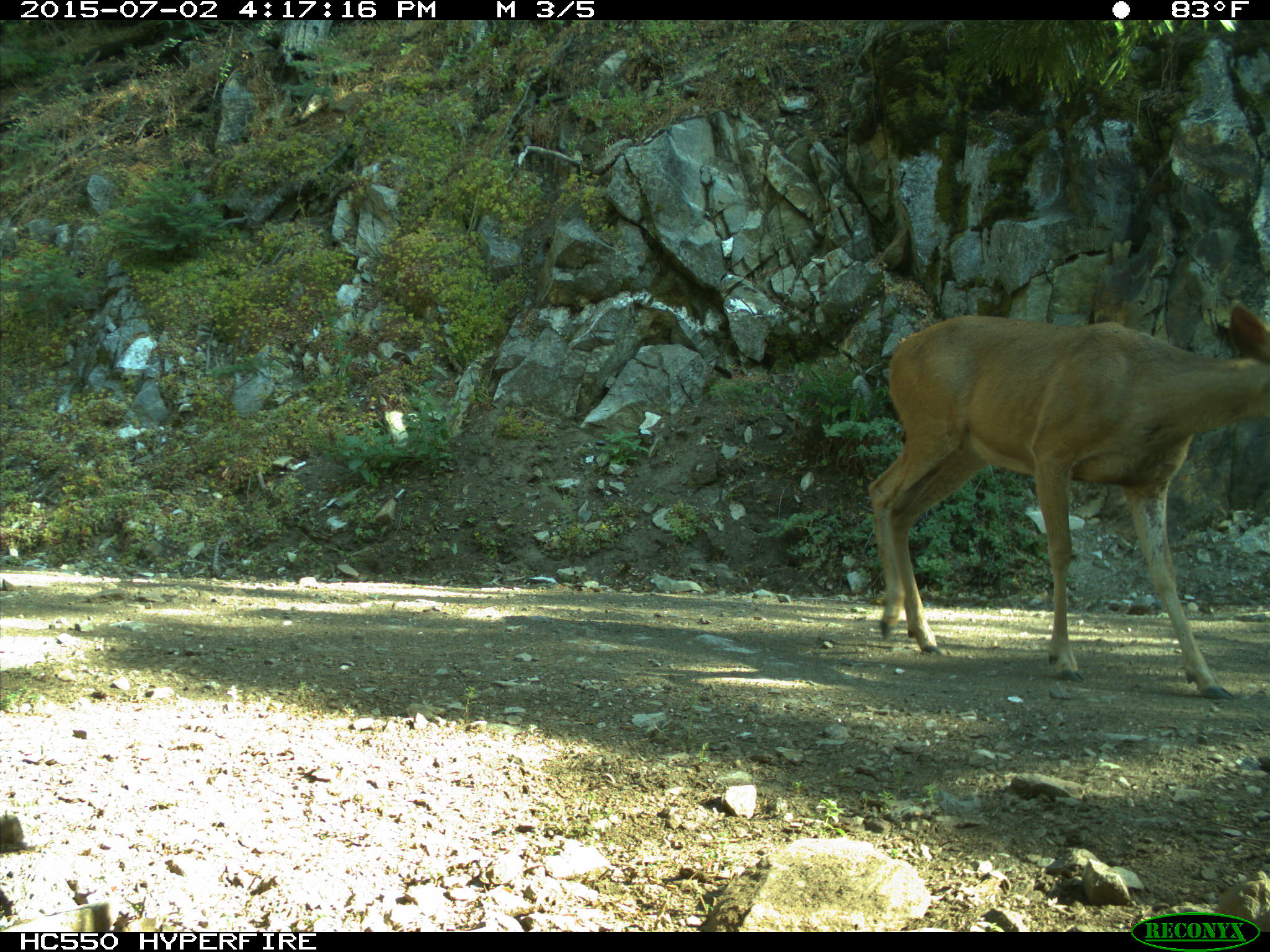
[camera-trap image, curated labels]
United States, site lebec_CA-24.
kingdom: Animalia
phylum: Chordata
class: Mammalia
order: Artiodactyla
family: Cervidae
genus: Odocoileus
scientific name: Odocoileus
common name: deer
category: unidentified deer